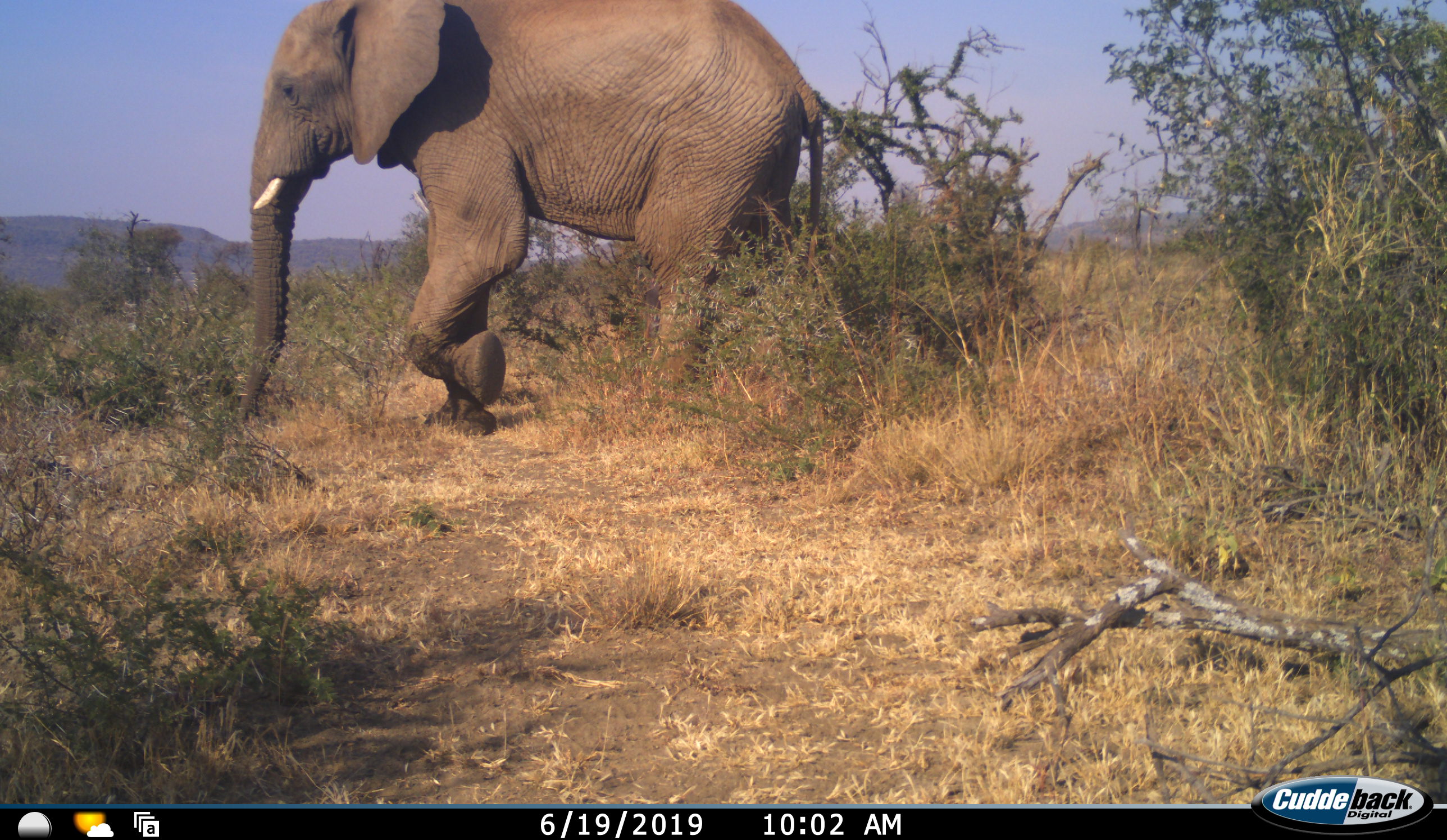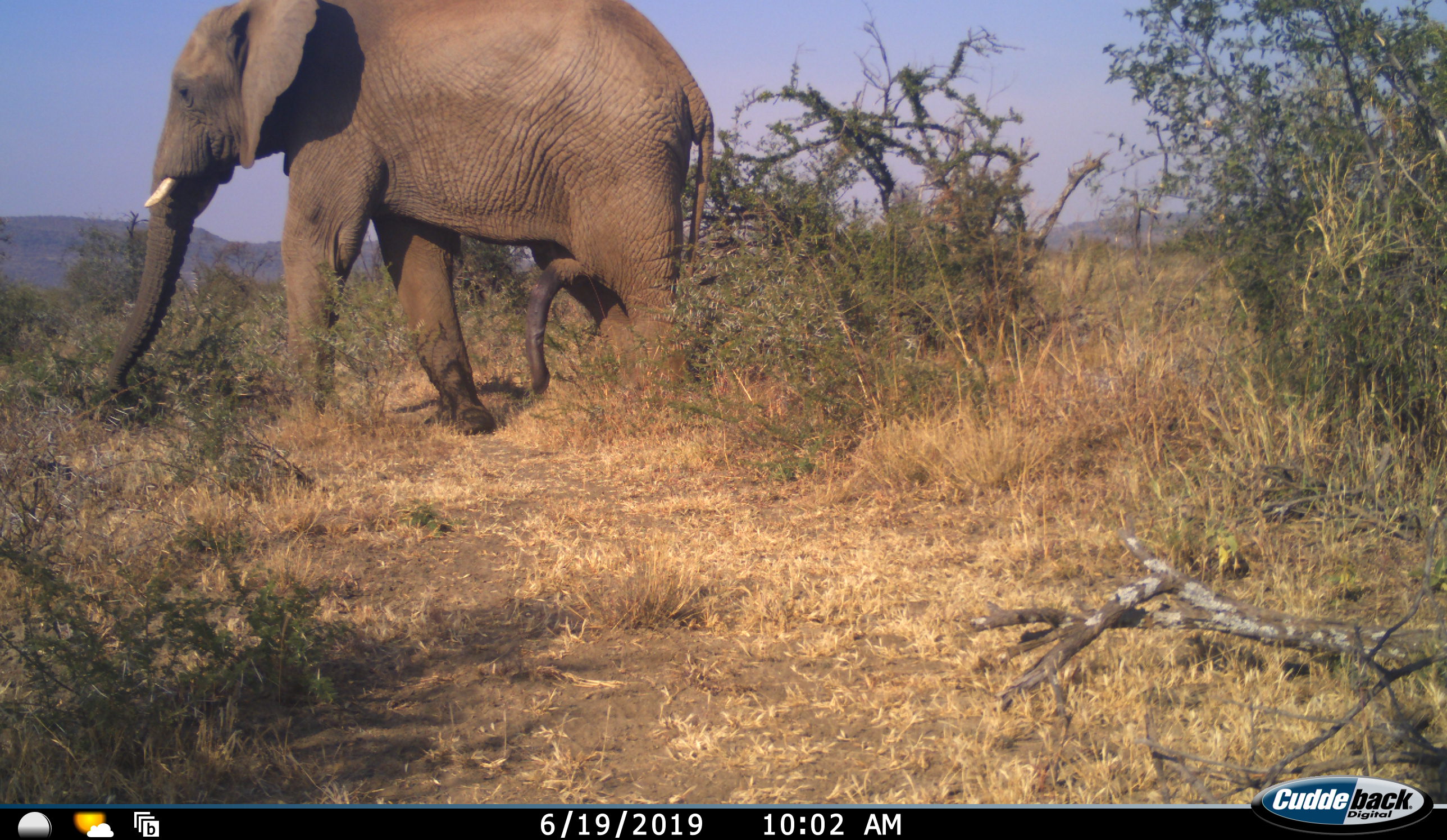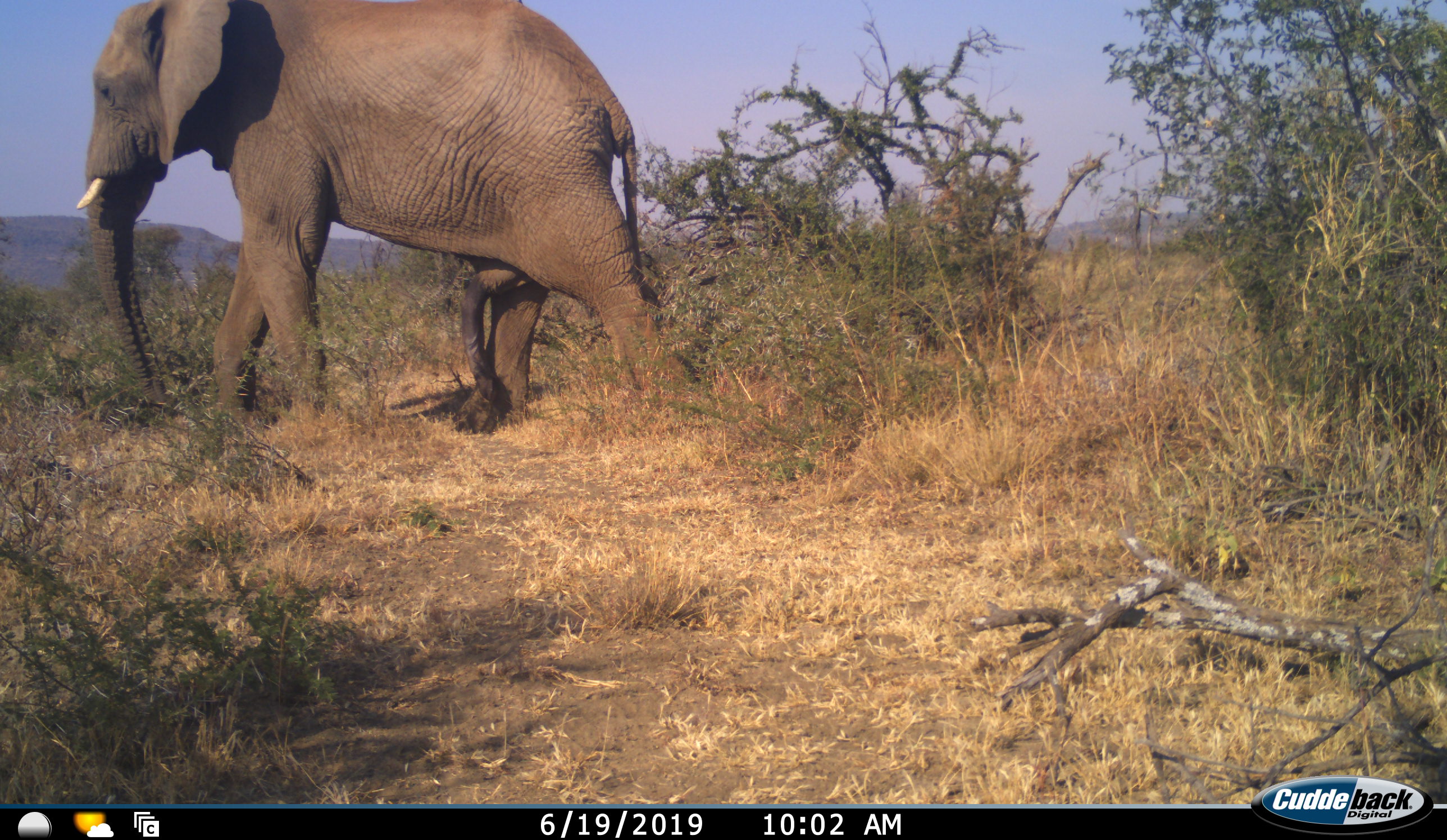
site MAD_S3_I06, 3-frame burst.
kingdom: Animalia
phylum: Chordata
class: Mammalia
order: Proboscidea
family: Elephantidae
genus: Loxodonta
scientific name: Loxodonta africana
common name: african bush elephant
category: elephant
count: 1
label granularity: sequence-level